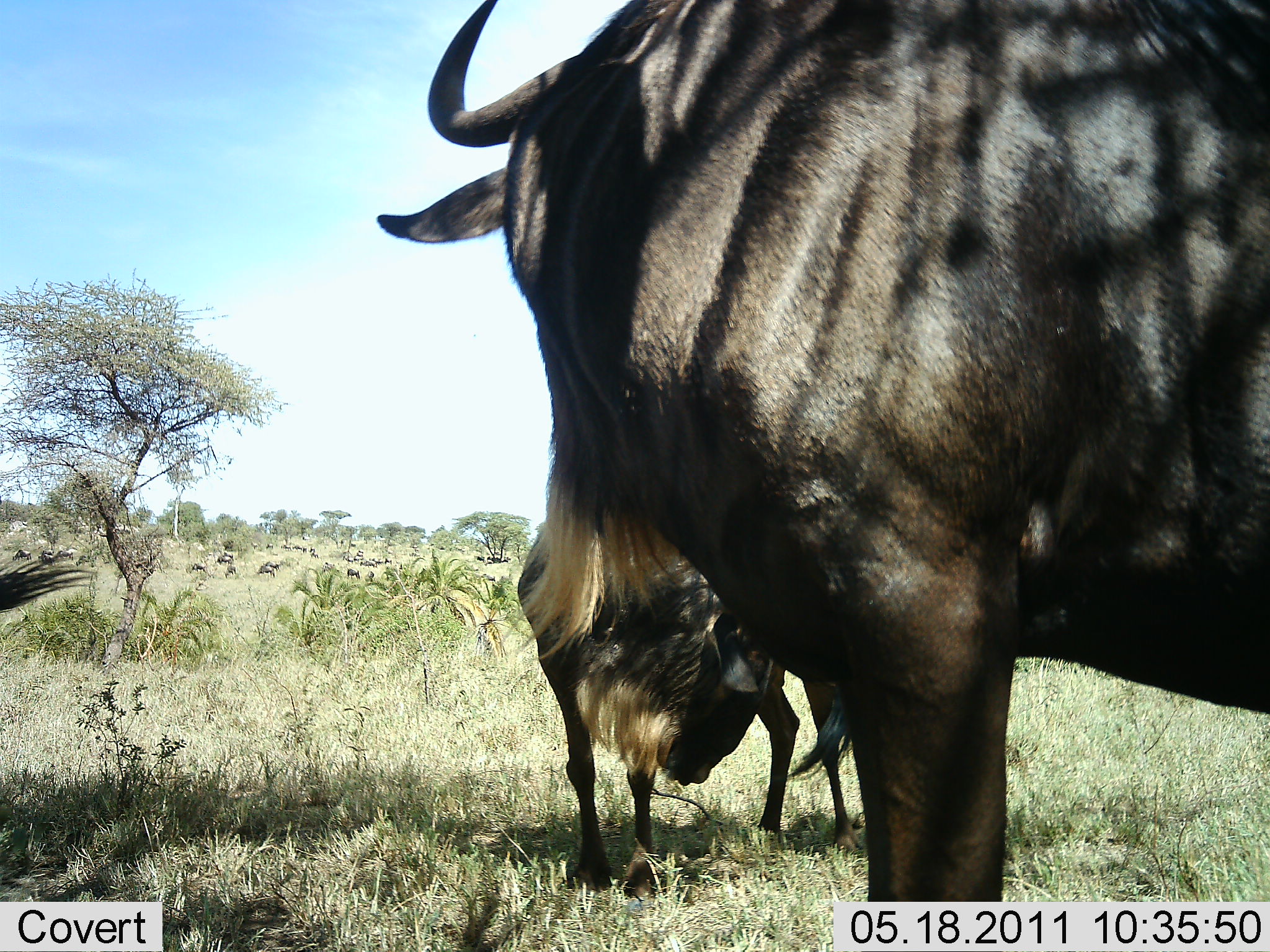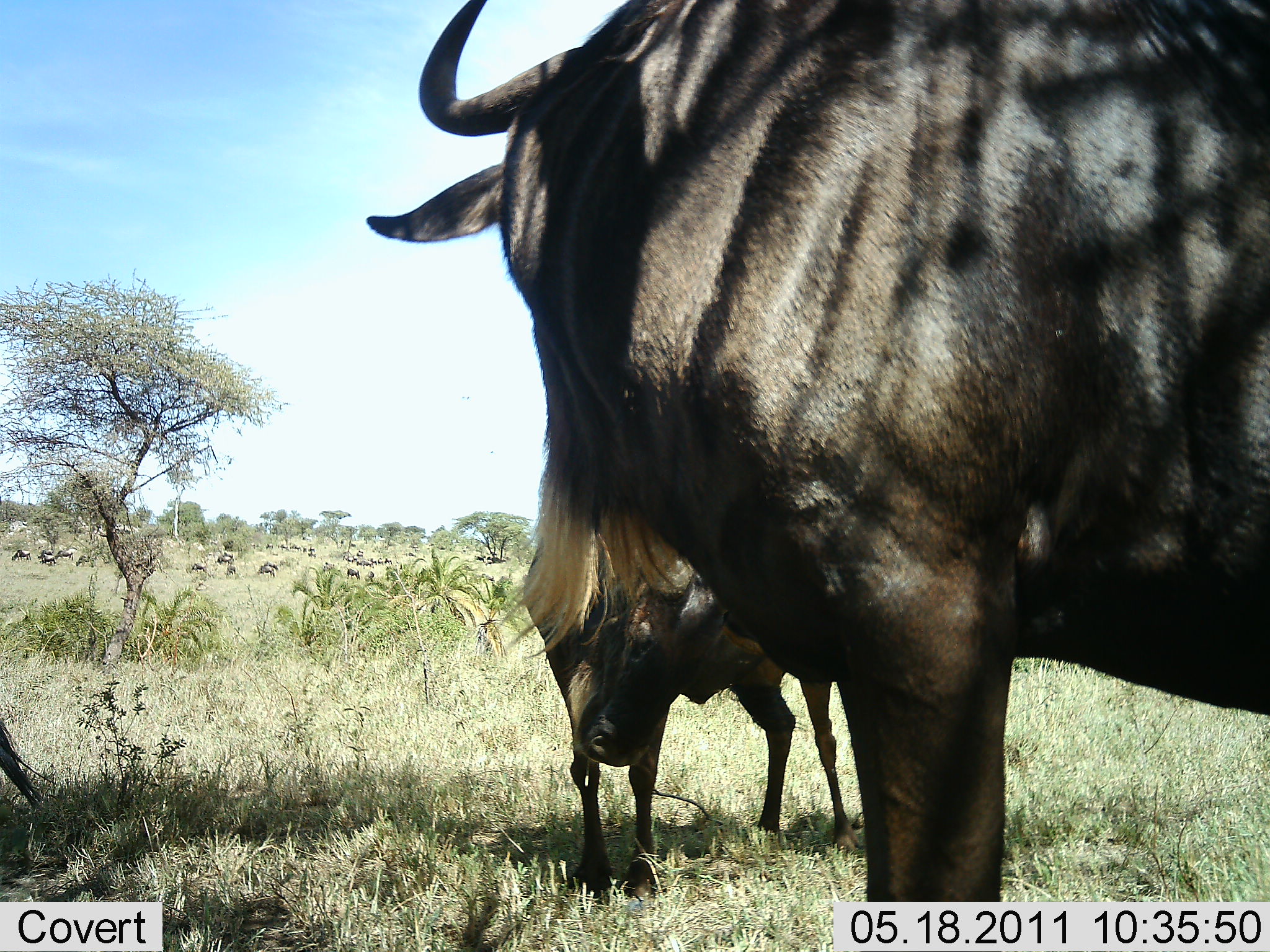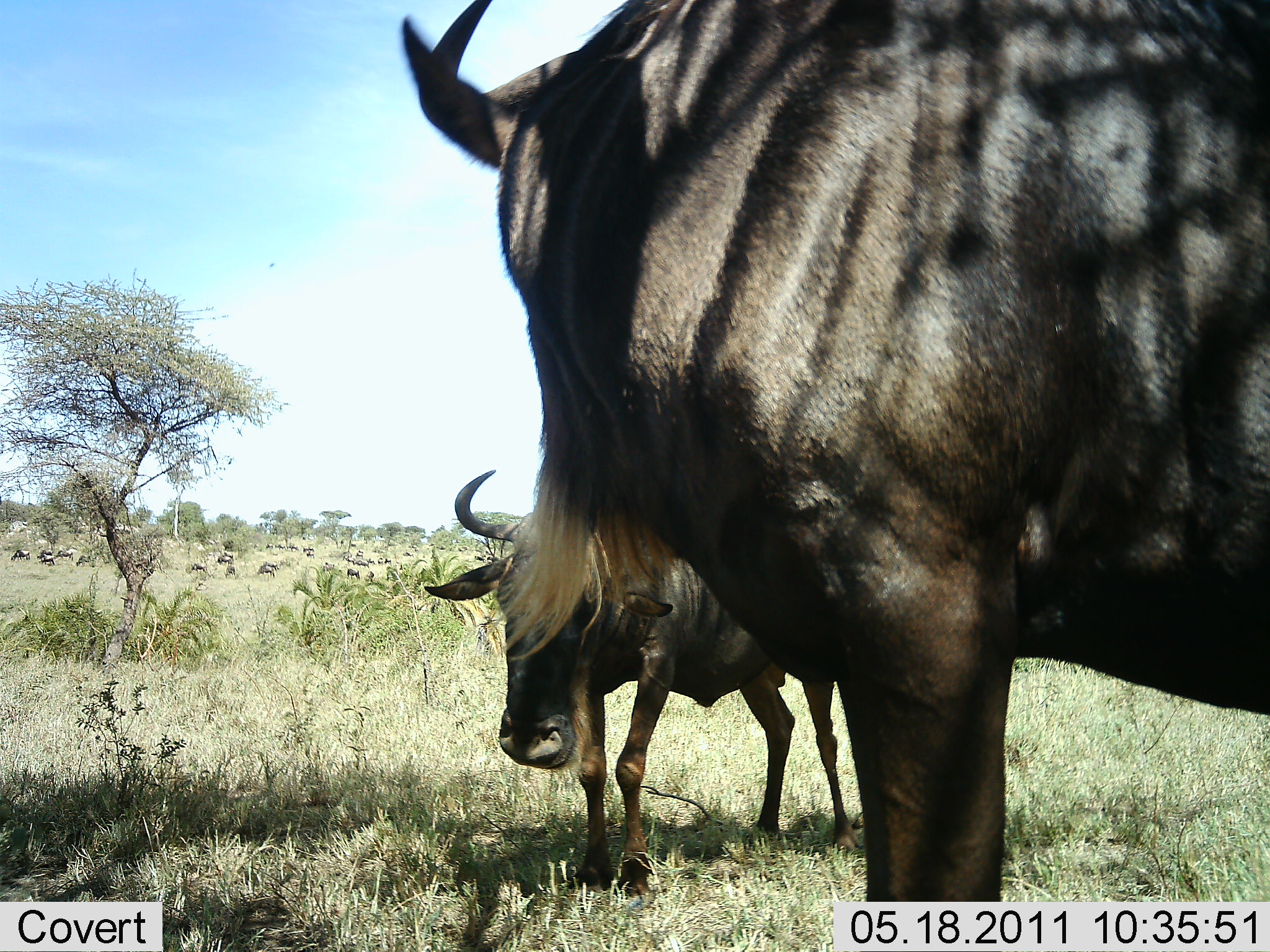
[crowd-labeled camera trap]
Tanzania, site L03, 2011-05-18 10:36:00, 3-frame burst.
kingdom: Animalia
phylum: Chordata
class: Mammalia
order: Artiodactyla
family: Bovidae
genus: Connochaetes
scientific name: Connochaetes taurinus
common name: blue wildebeest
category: wildebeest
Wildebeest (blue wildebeest) (Connochaetes taurinus), count 3. Behavior (volunteer vote fractions): standing 100%, resting 0%, moving 20%, interacting 0%. Young present (vote fraction): 20%. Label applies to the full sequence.